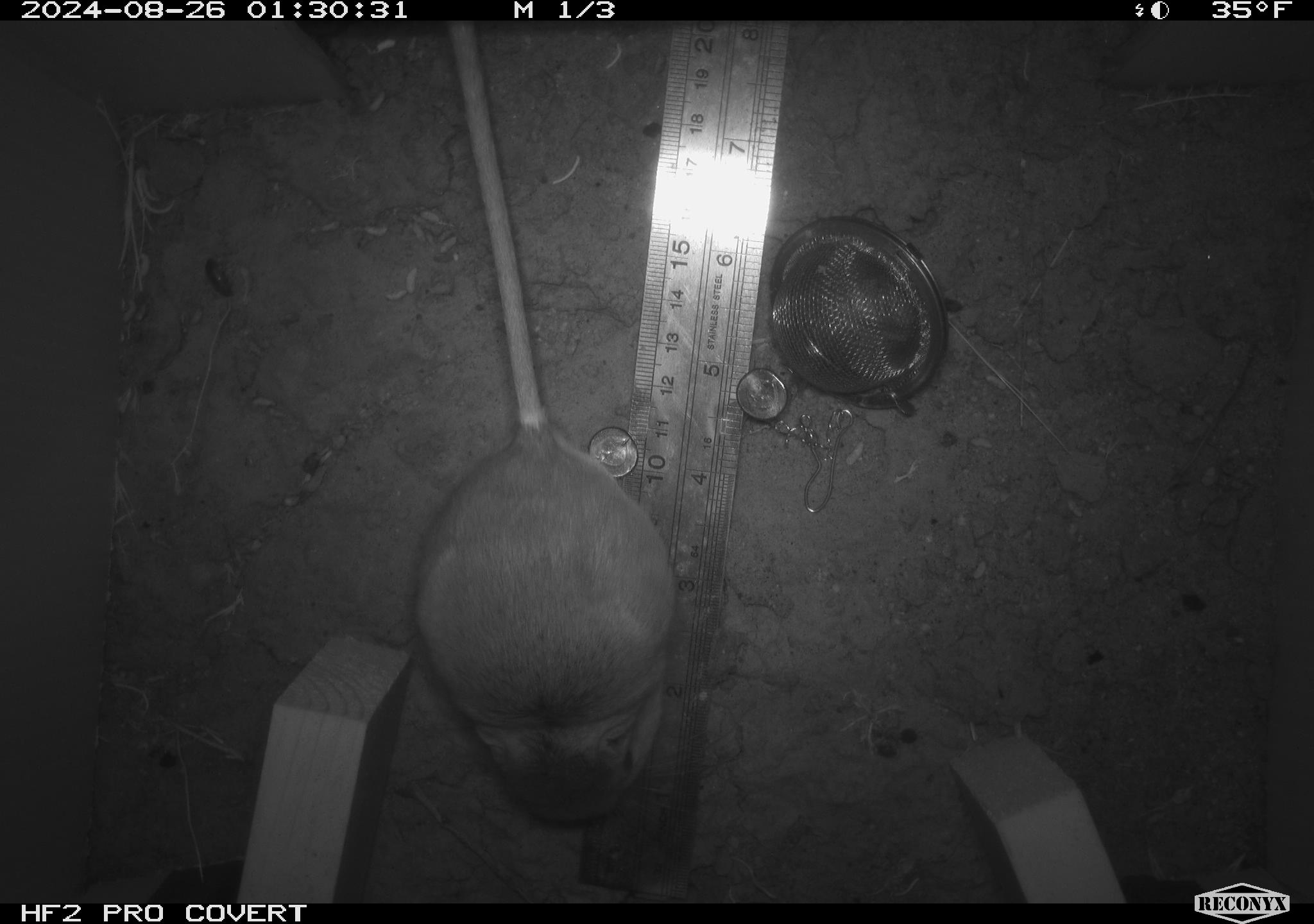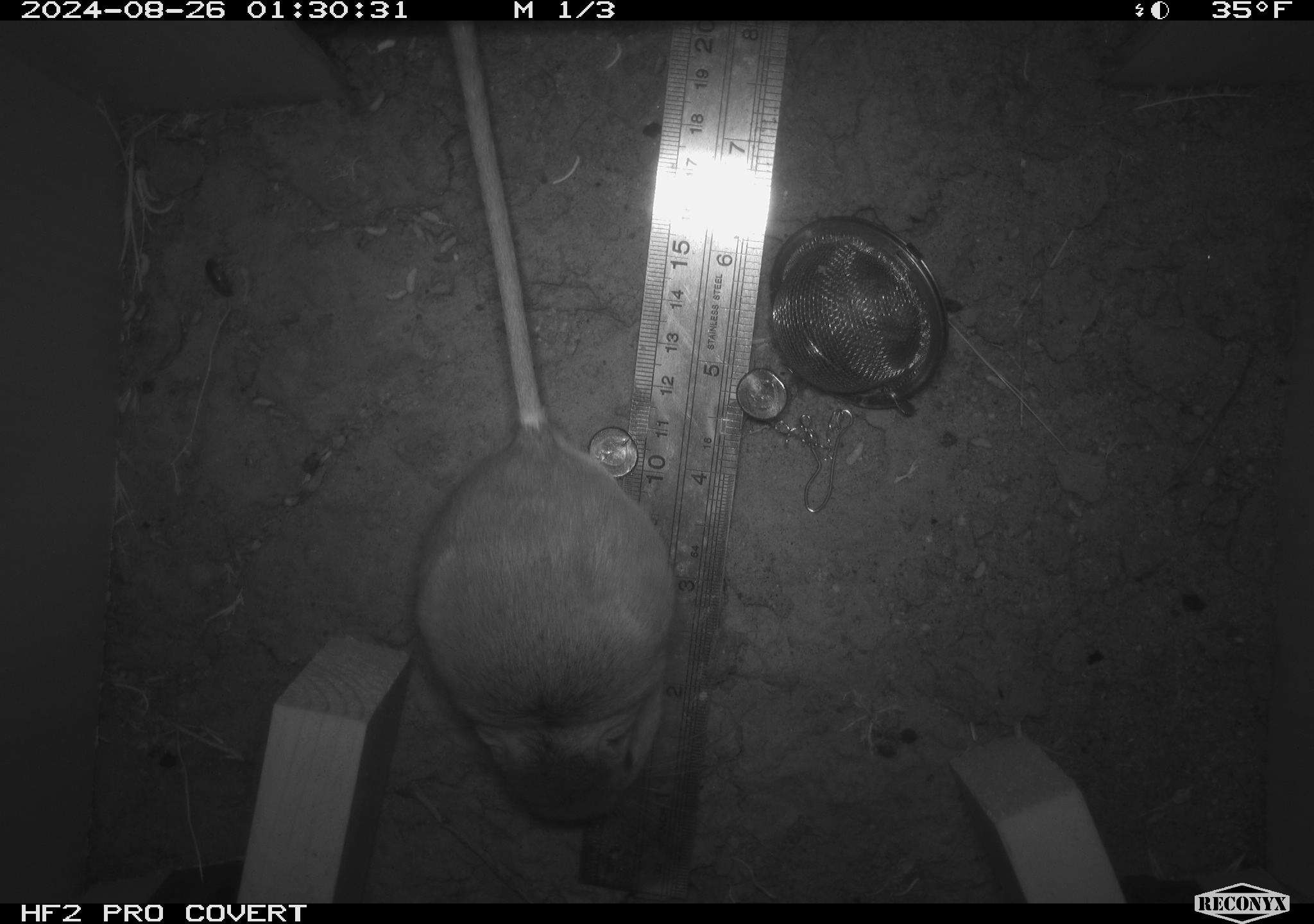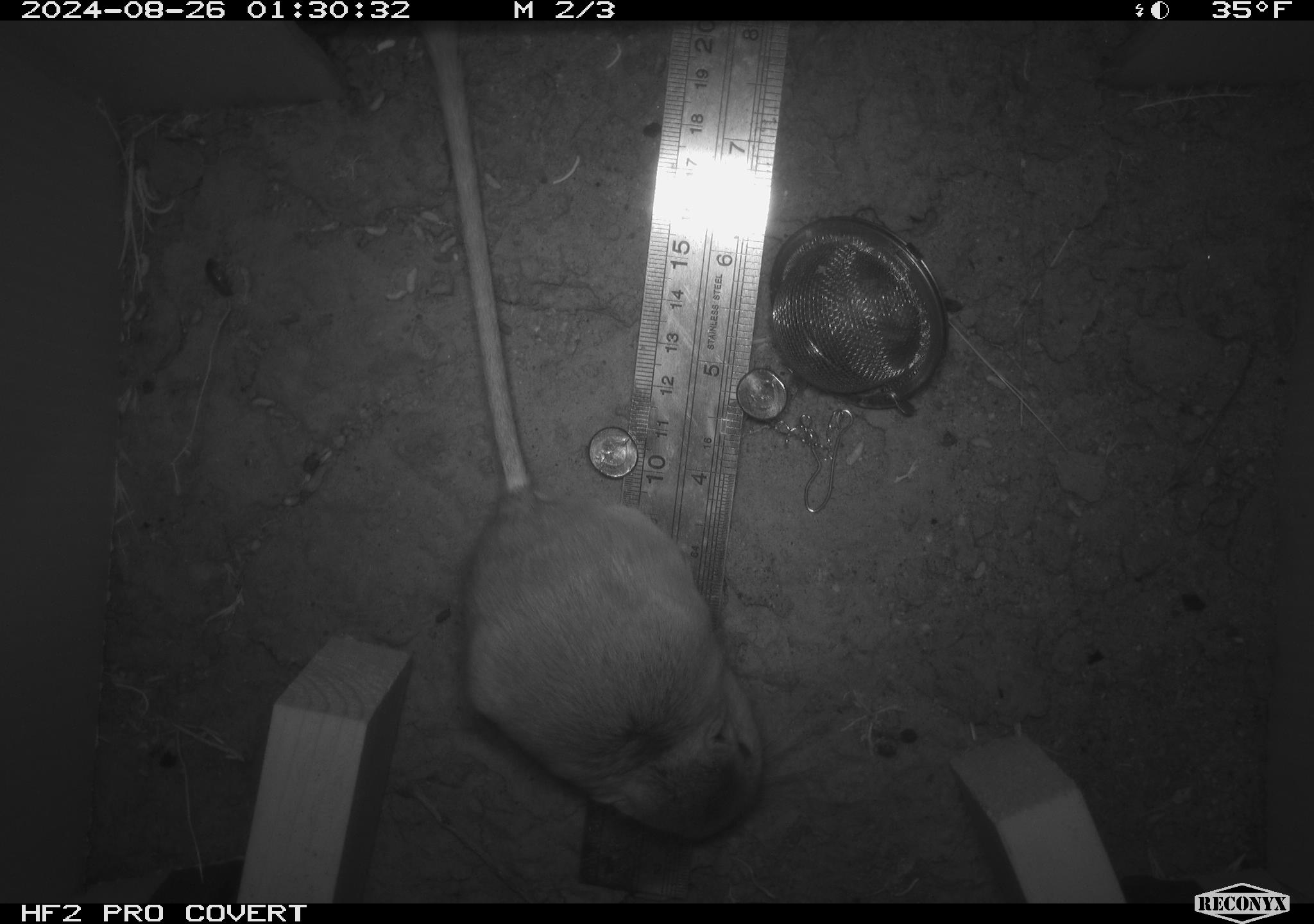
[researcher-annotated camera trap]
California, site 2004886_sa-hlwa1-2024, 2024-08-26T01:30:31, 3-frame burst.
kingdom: Animalia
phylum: Chordata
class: Mammalia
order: Rodentia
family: Heteromyidae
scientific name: Heteromyidae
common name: kangaroo rats and pocket mice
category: heteromyidae family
Heteromyidae family (kangaroo rats and pocket mice) (Heteromyidae).